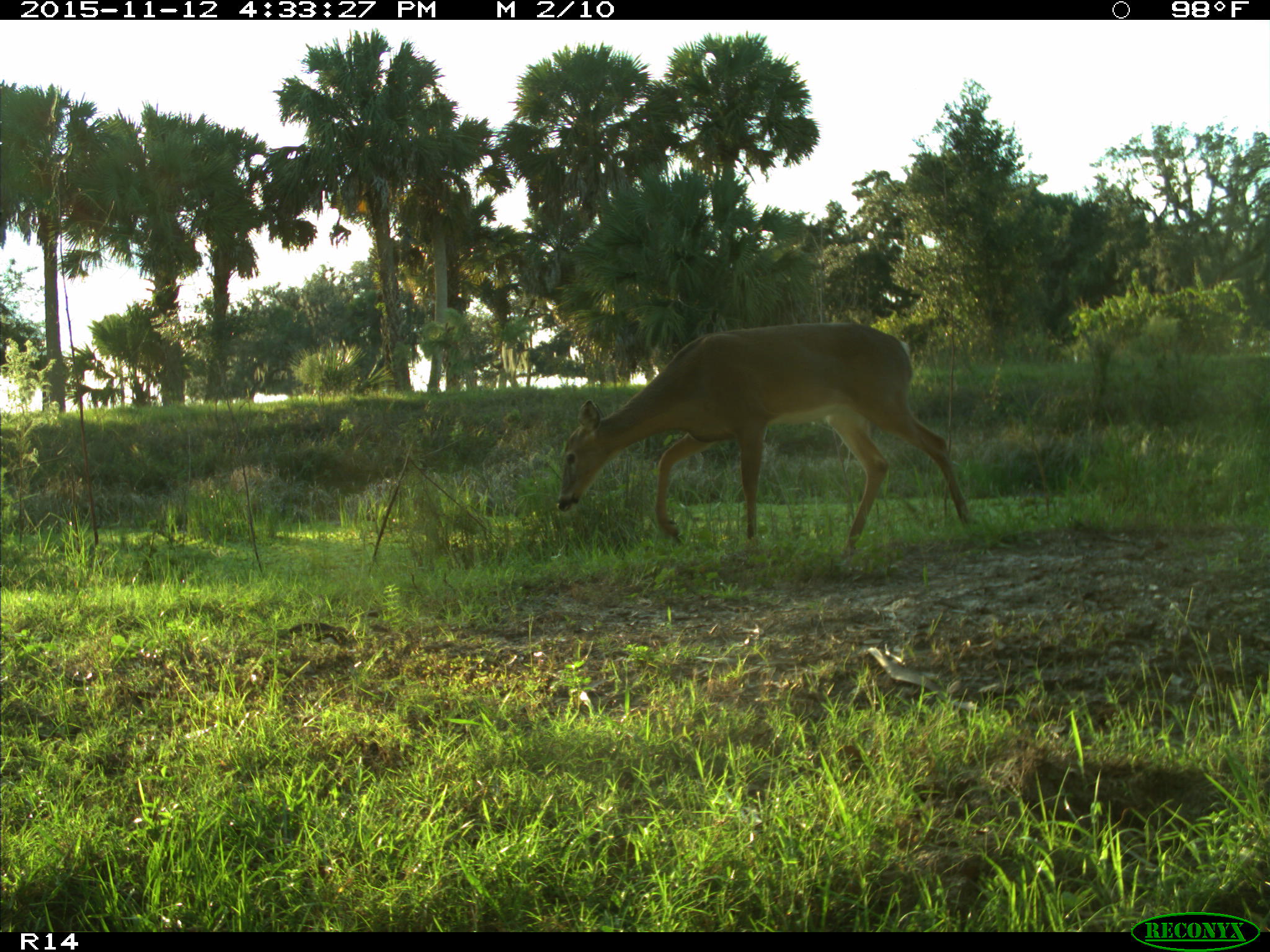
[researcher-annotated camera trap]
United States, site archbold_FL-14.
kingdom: Animalia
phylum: Chordata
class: Mammalia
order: Artiodactyla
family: Cervidae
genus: Odocoileus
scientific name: Odocoileus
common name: deer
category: unidentified deer